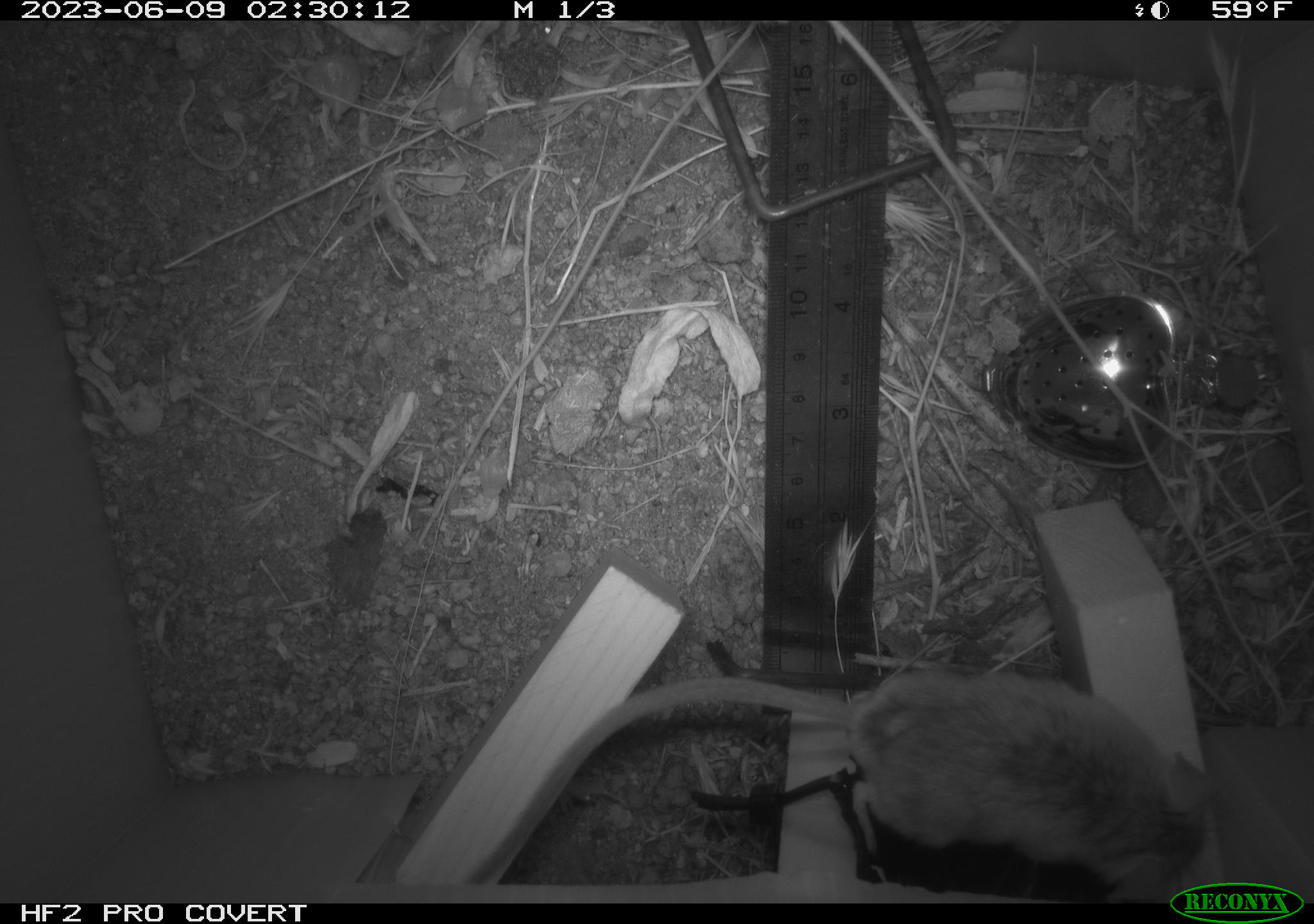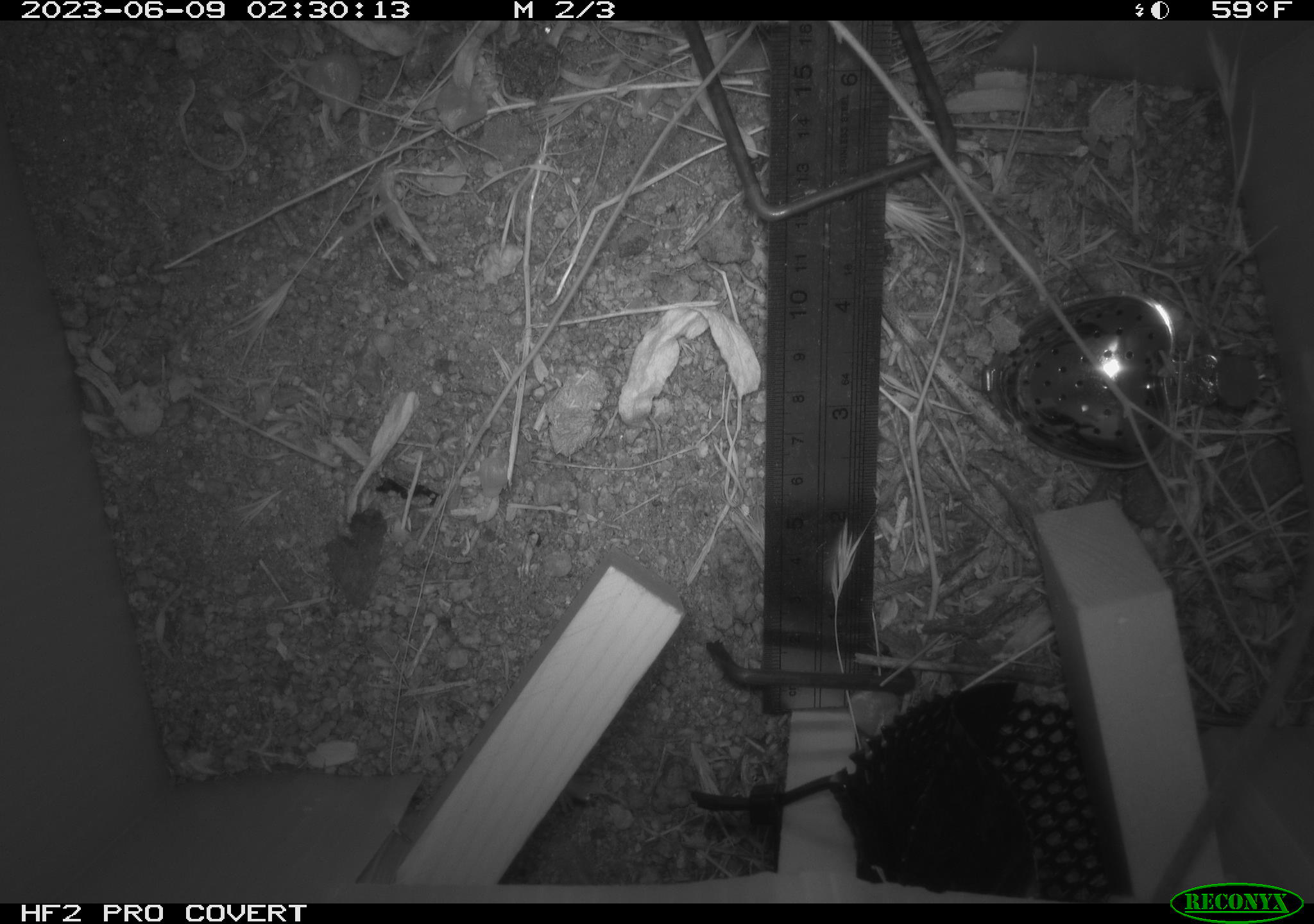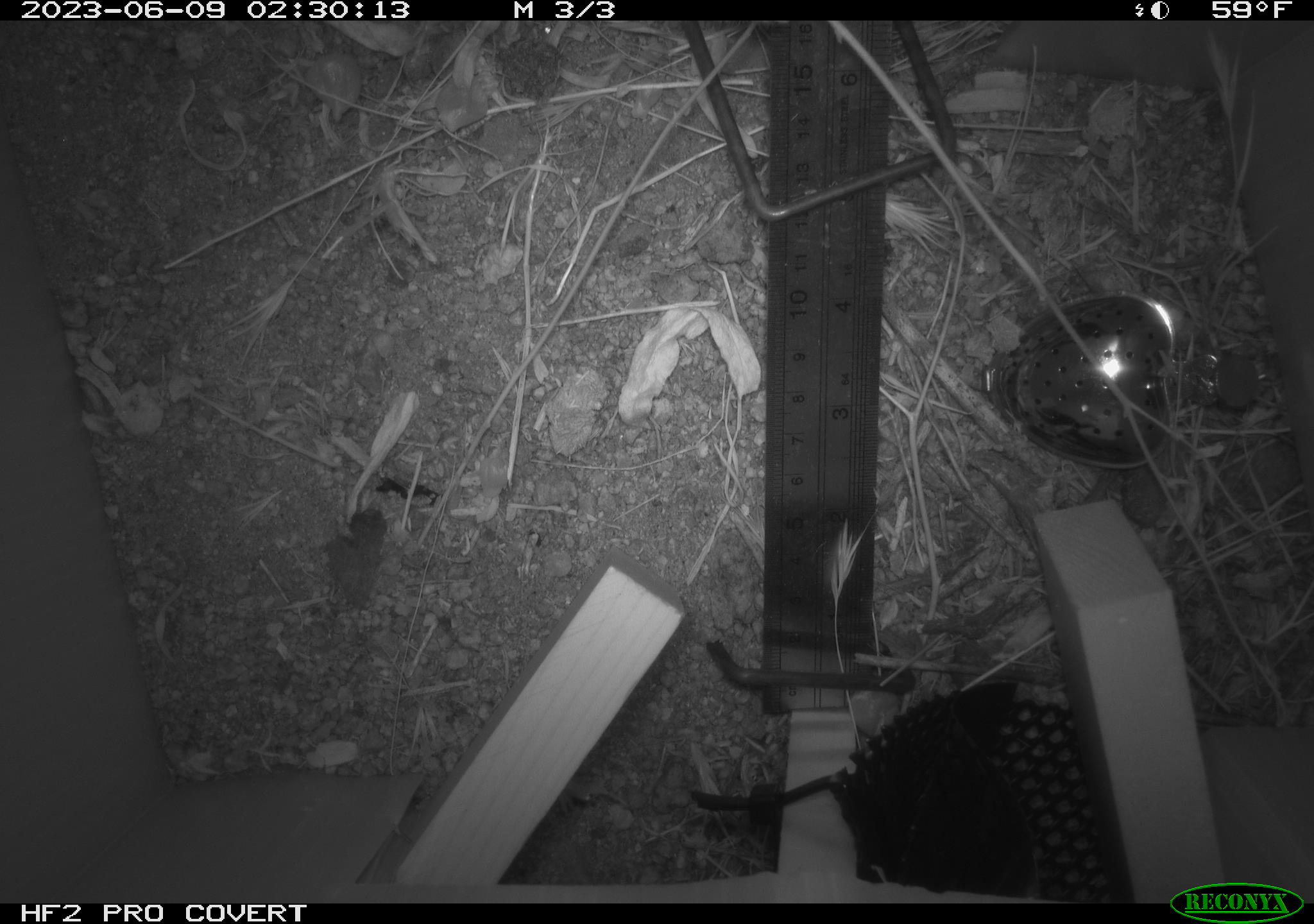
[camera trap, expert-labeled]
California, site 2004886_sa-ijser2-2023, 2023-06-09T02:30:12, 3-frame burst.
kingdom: Animalia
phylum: Chordata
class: Mammalia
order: Rodentia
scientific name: Rodentia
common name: mouse species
Mouse species (Rodentia).